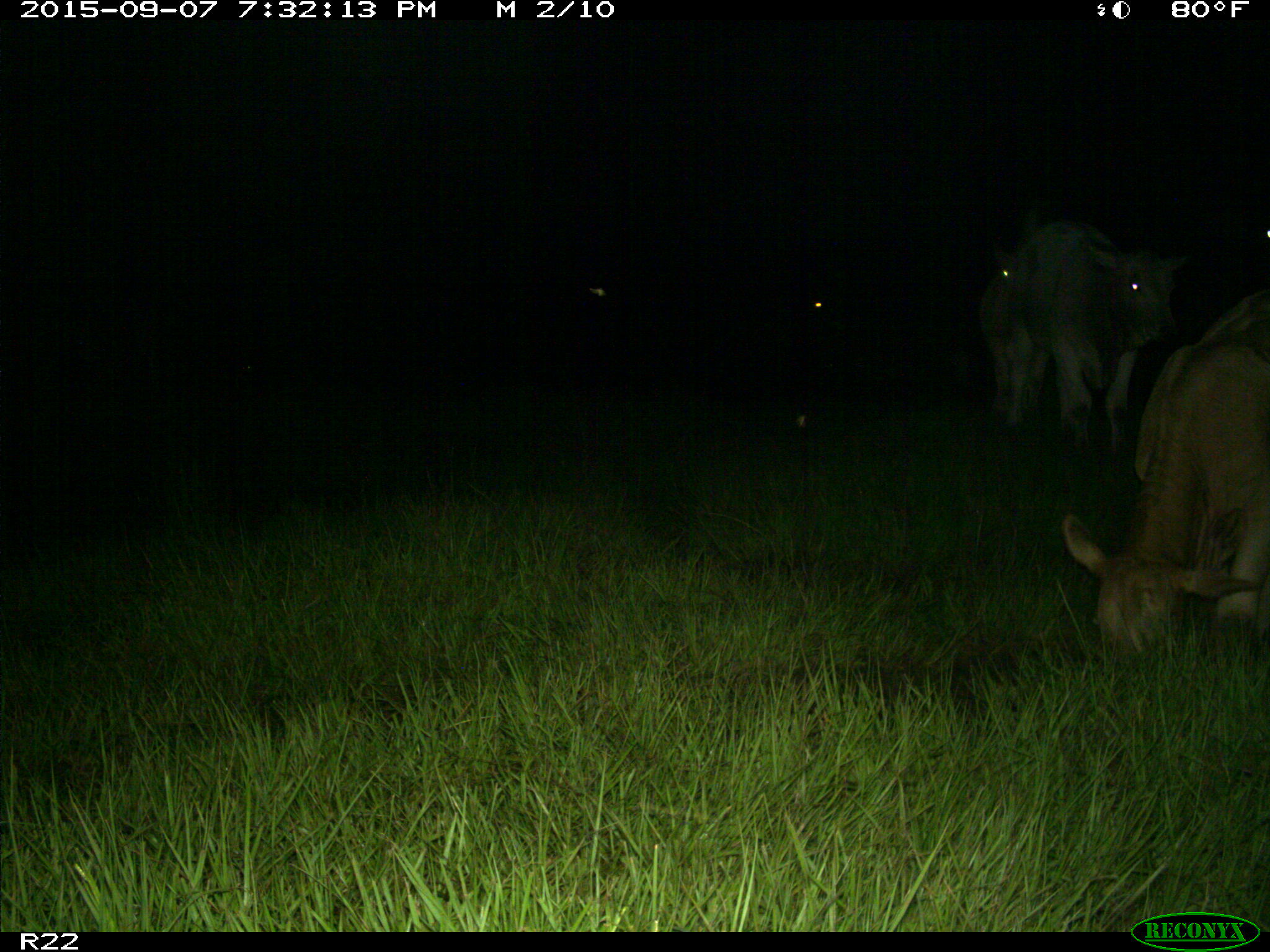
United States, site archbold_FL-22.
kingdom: Animalia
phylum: Chordata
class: Mammalia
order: Artiodactyla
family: Bovidae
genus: Bos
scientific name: Bos taurus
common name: domestic cow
Bos taurus (domestic cow).